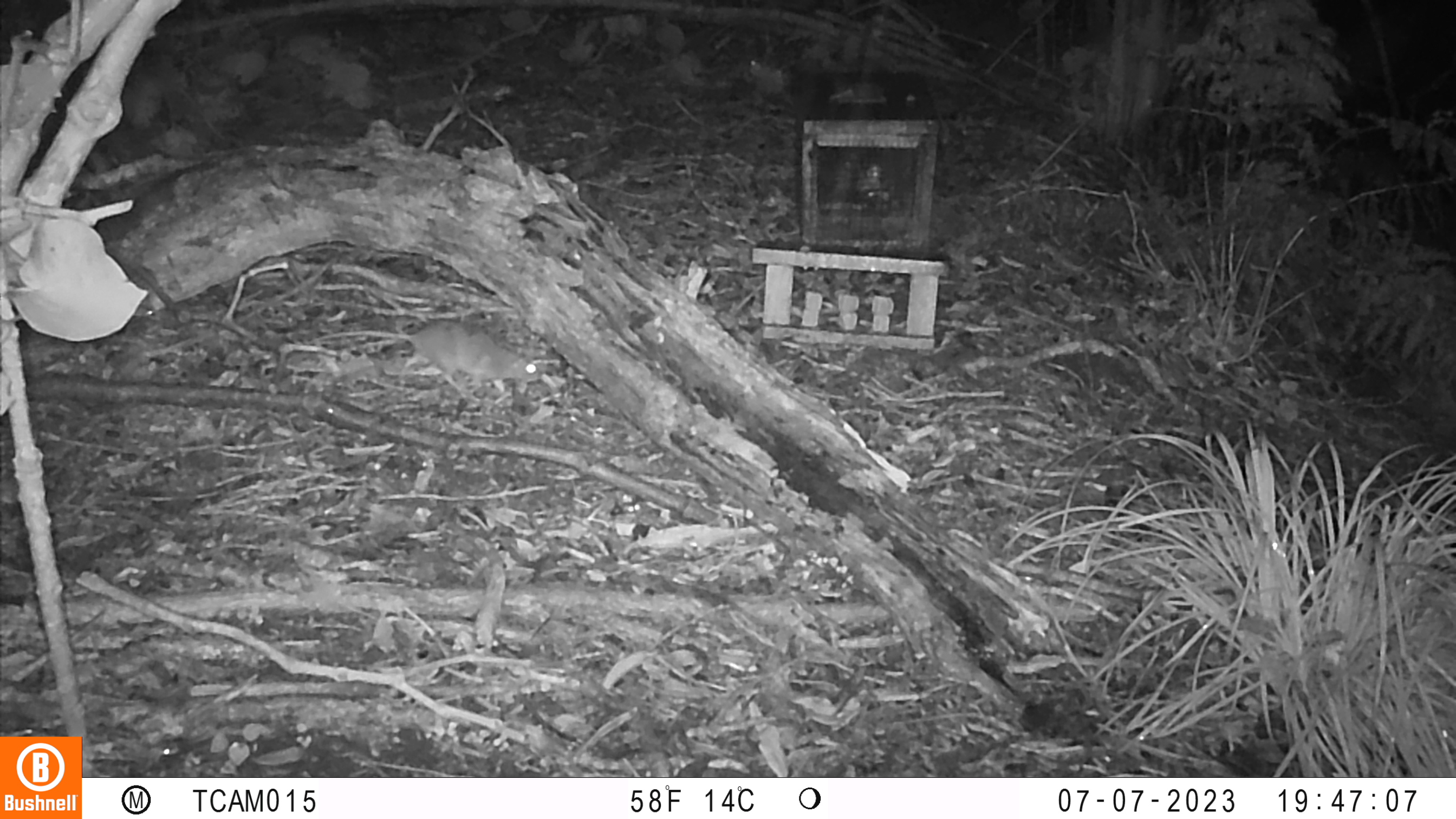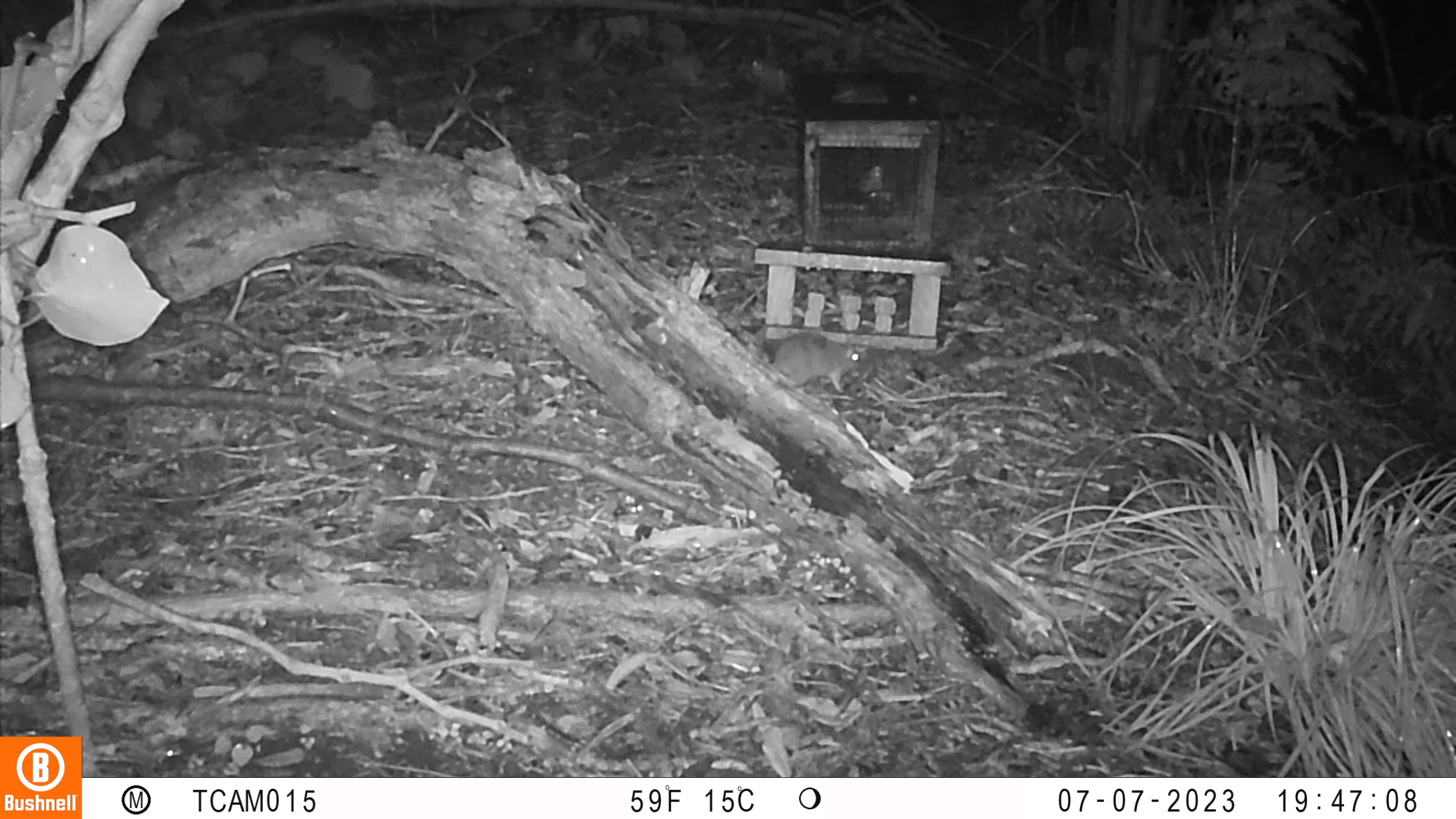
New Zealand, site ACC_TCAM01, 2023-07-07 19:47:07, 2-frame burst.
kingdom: Animalia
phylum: Chordata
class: Mammalia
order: Rodentia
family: Muridae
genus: Rattus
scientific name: Rattus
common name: rat